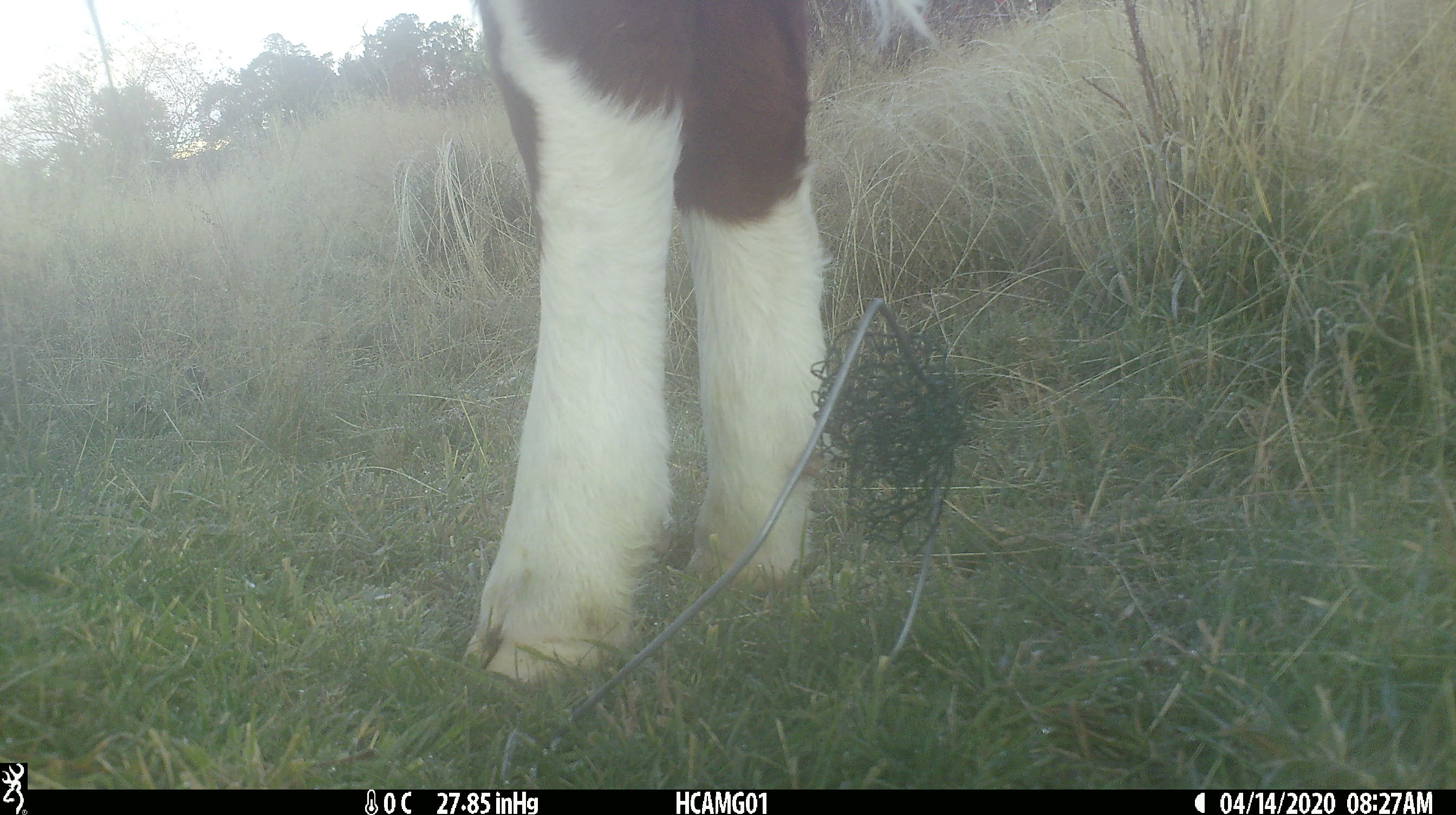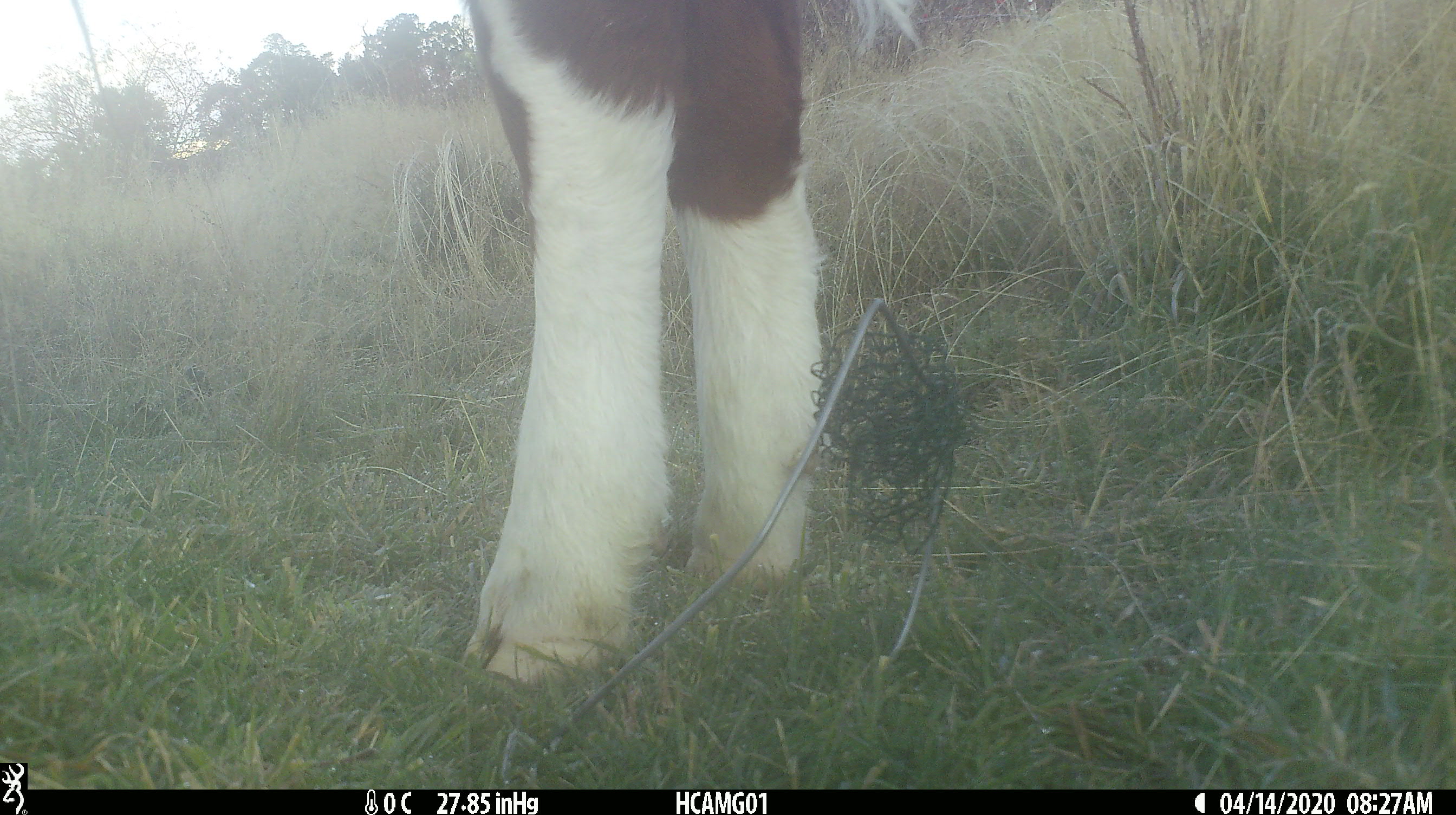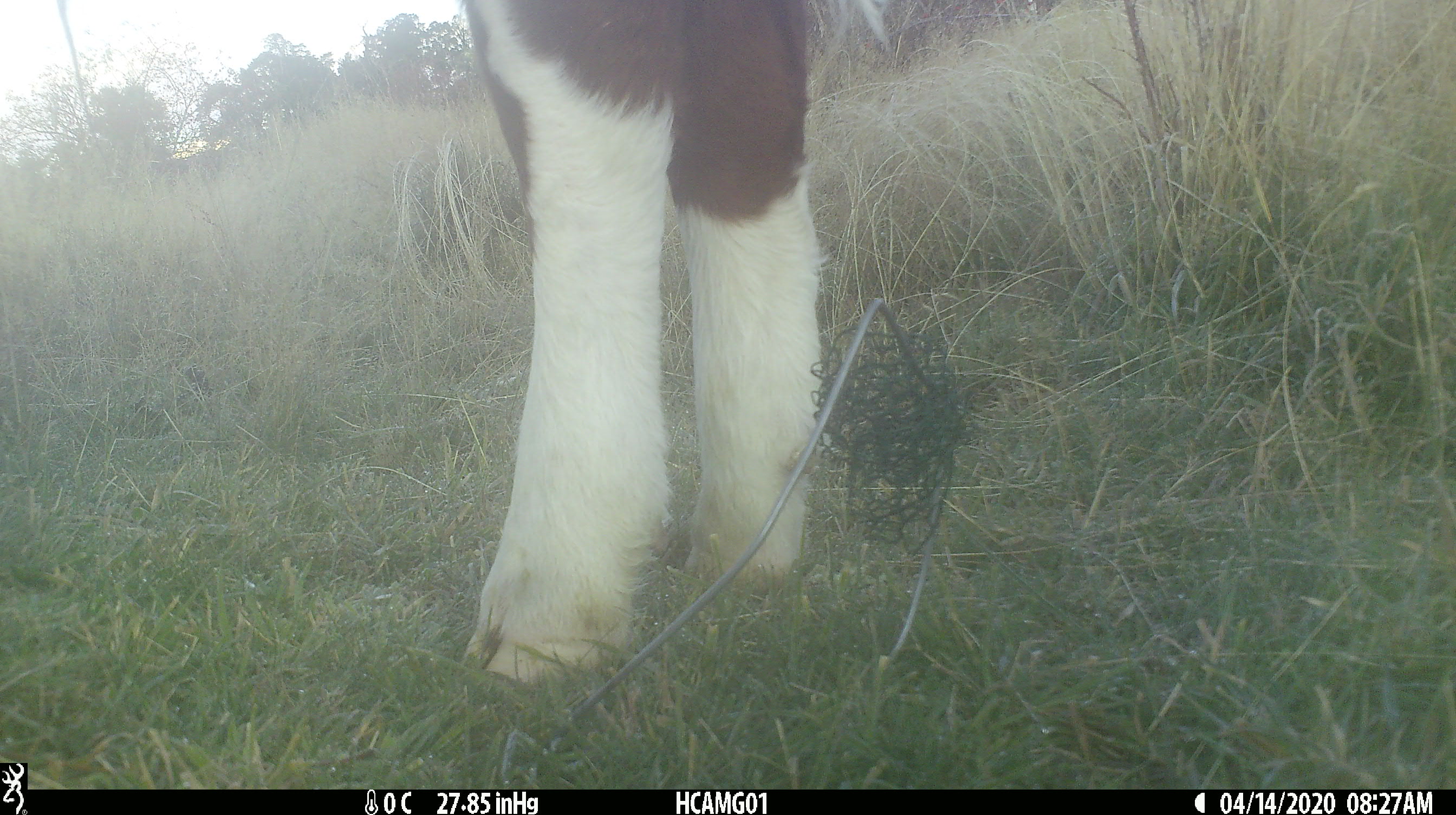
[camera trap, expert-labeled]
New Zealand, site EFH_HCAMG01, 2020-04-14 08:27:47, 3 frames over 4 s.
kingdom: Animalia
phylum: Chordata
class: Mammalia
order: Artiodactyla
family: Bovidae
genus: Bos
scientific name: Bos taurus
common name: domestic cow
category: cow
Cow (domestic cow) (Bos taurus).